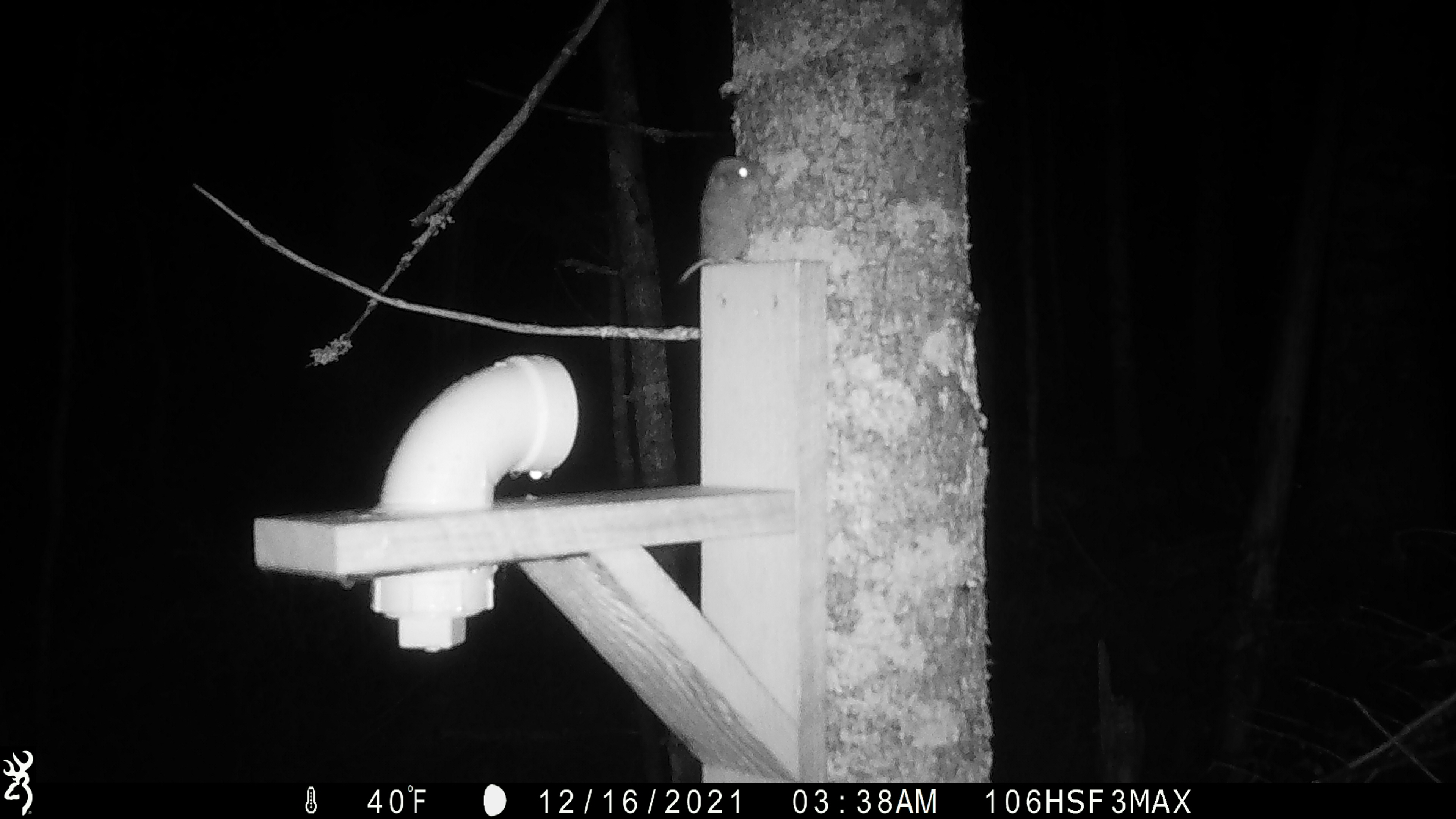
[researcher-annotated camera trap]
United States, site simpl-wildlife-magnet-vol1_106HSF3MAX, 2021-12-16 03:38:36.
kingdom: Animalia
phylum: Chordata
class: Mammalia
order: Rodentia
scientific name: Rodentia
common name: mouse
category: mouse sp.